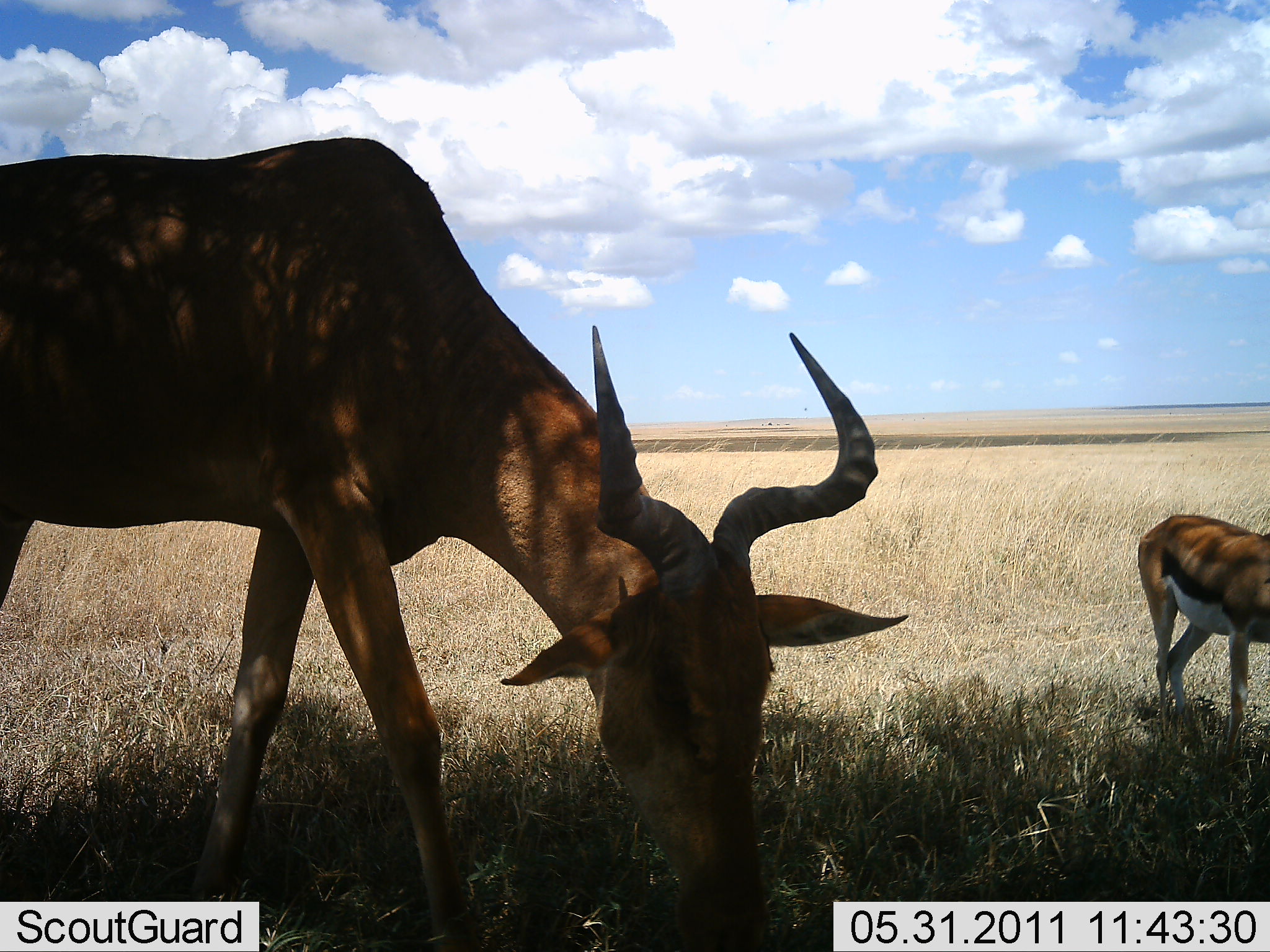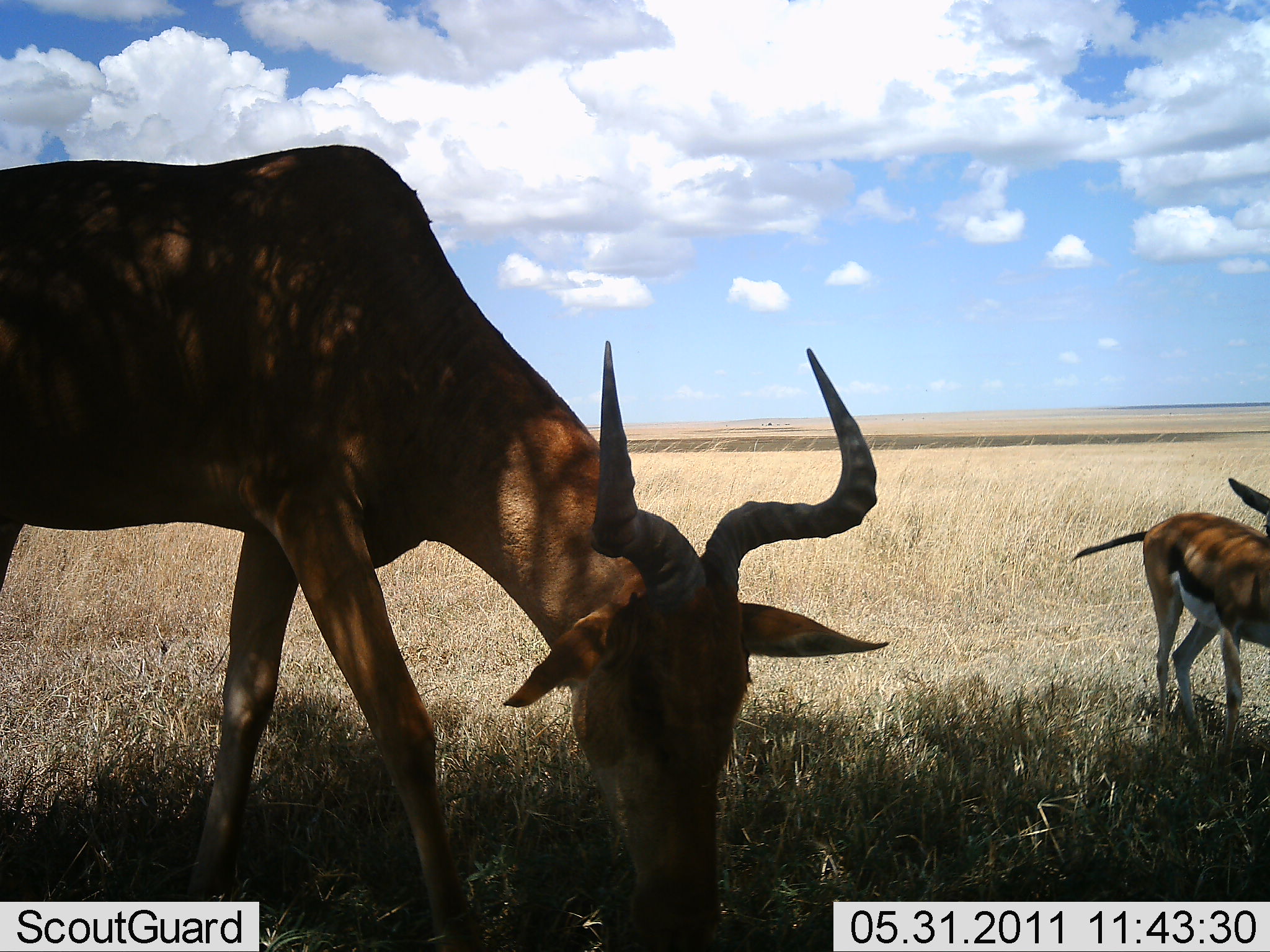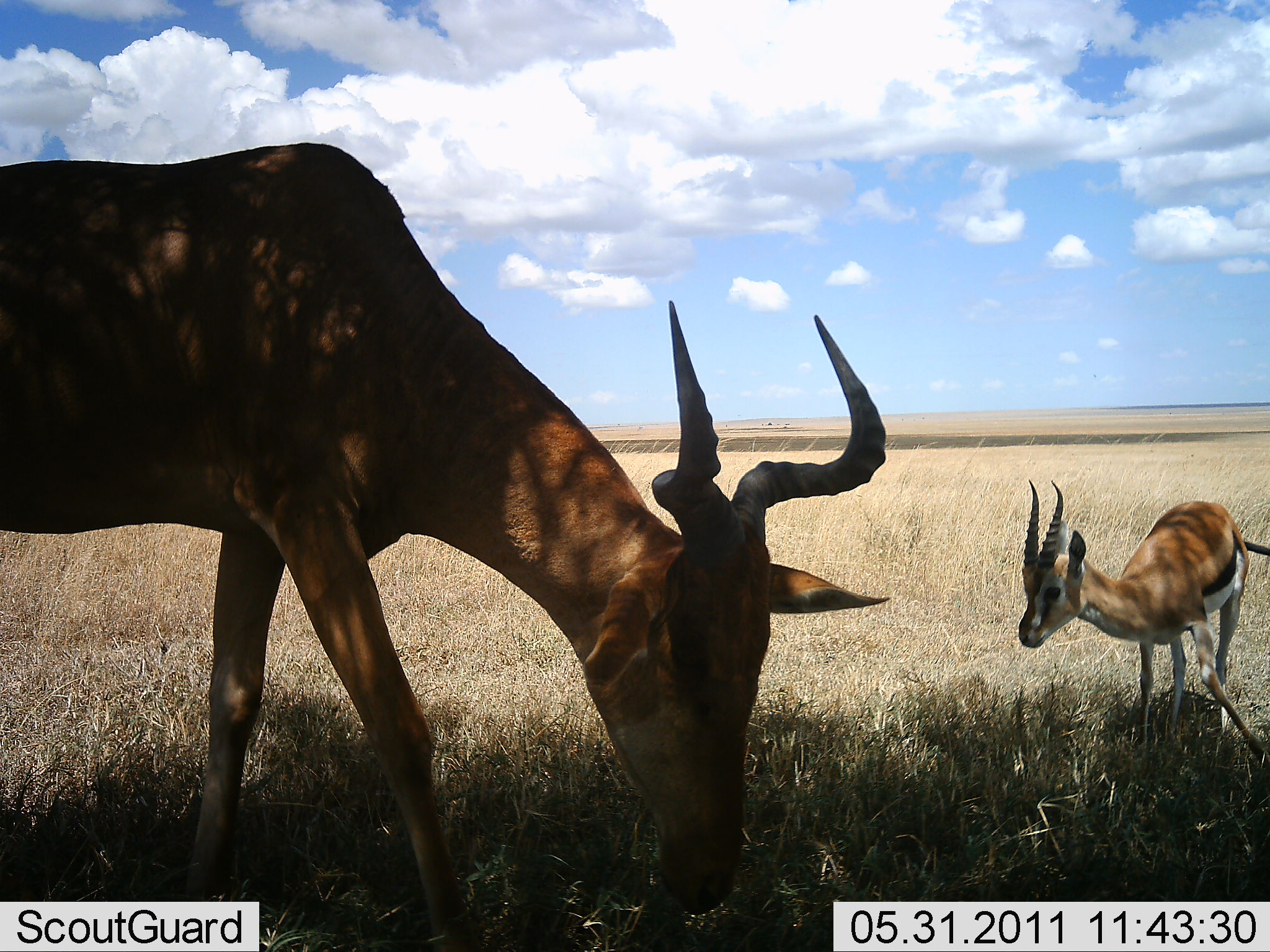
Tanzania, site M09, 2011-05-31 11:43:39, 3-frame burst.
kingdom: Animalia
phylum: Chordata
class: Mammalia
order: Artiodactyla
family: Bovidae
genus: Eudorcas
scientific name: Eudorcas thomsonii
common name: thomson's gazelle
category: gazellethomsons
Gazellethomsons (thomson's gazelle) (Eudorcas thomsonii), count 1. Behavior (volunteer vote fractions): standing 45%, resting 0%, moving 36%, interacting 0%. Young present (vote fraction): 0%. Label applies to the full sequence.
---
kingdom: Animalia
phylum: Chordata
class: Mammalia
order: Artiodactyla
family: Bovidae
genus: Alcelaphus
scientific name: Alcelaphus buselaphus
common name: hartebeest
Hartebeest (Alcelaphus buselaphus), count 1. Behavior (volunteer vote fractions): standing 9%, resting 0%, moving 0%, interacting 0%. Young present (vote fraction): 0%. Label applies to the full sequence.